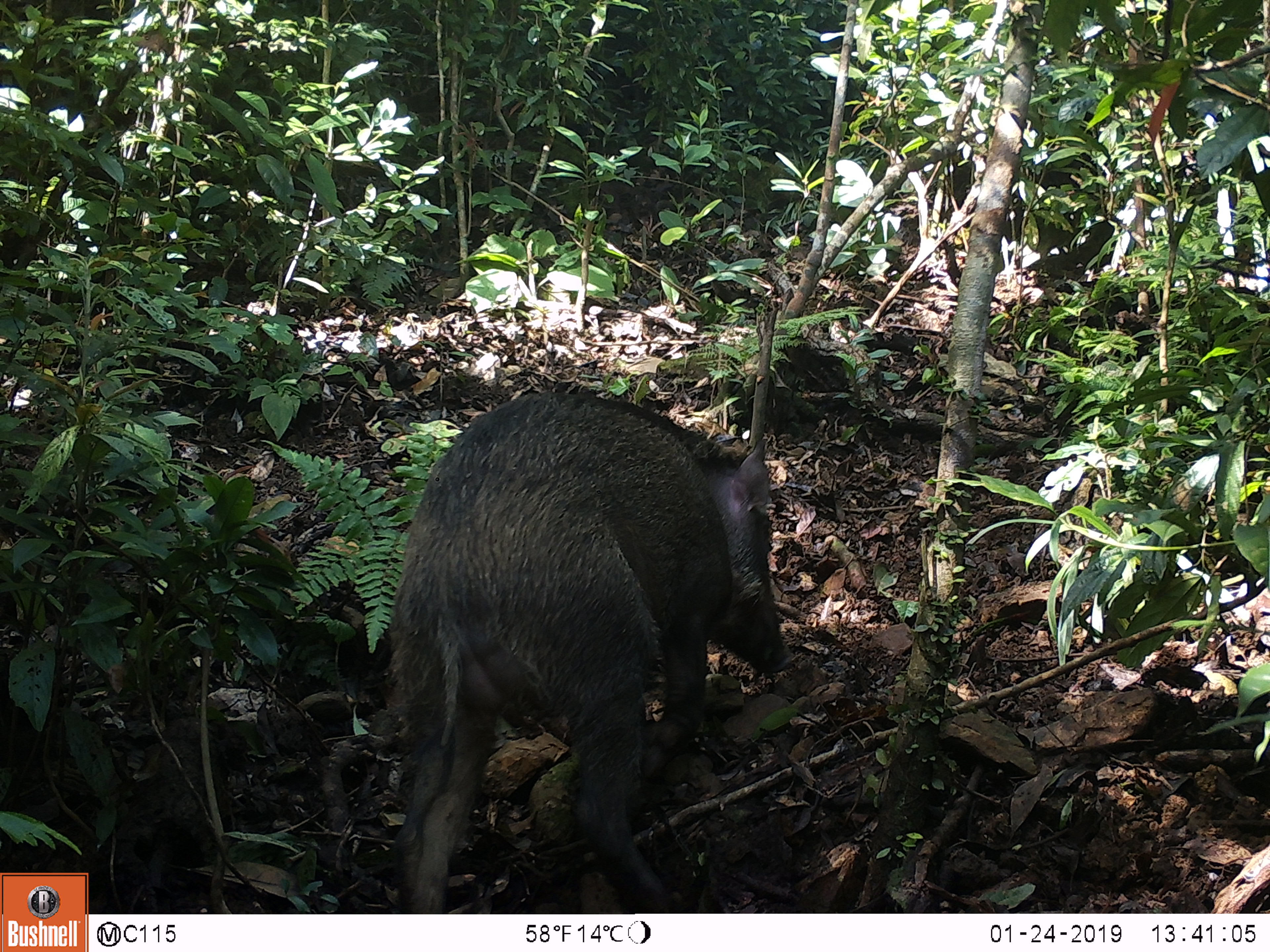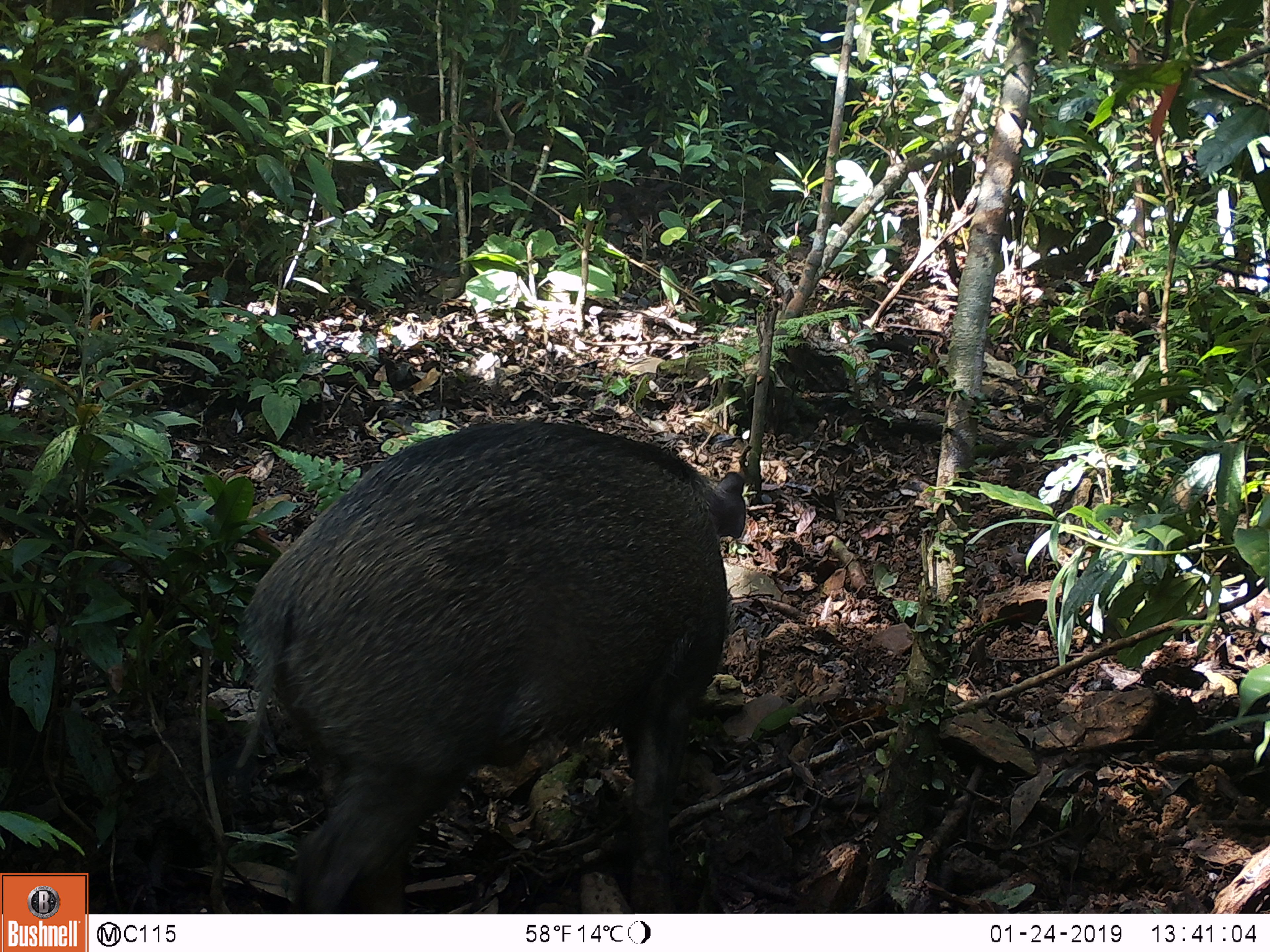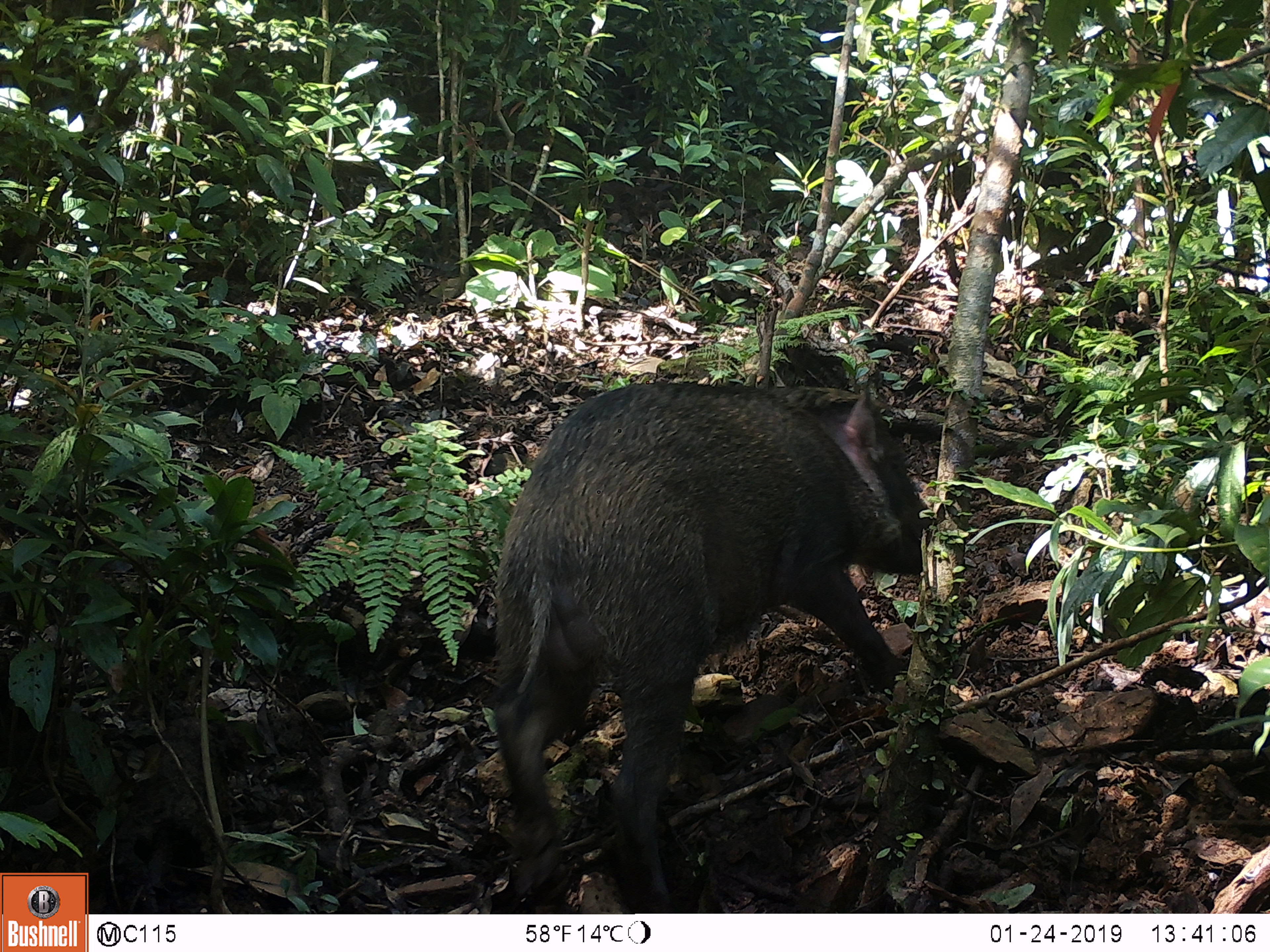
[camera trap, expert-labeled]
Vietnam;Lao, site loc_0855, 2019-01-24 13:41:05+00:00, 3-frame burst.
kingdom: Animalia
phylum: Chordata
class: Mammalia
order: Artiodactyla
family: Suidae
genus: Sus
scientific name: Sus scrofa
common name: eurasian wild pig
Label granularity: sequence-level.